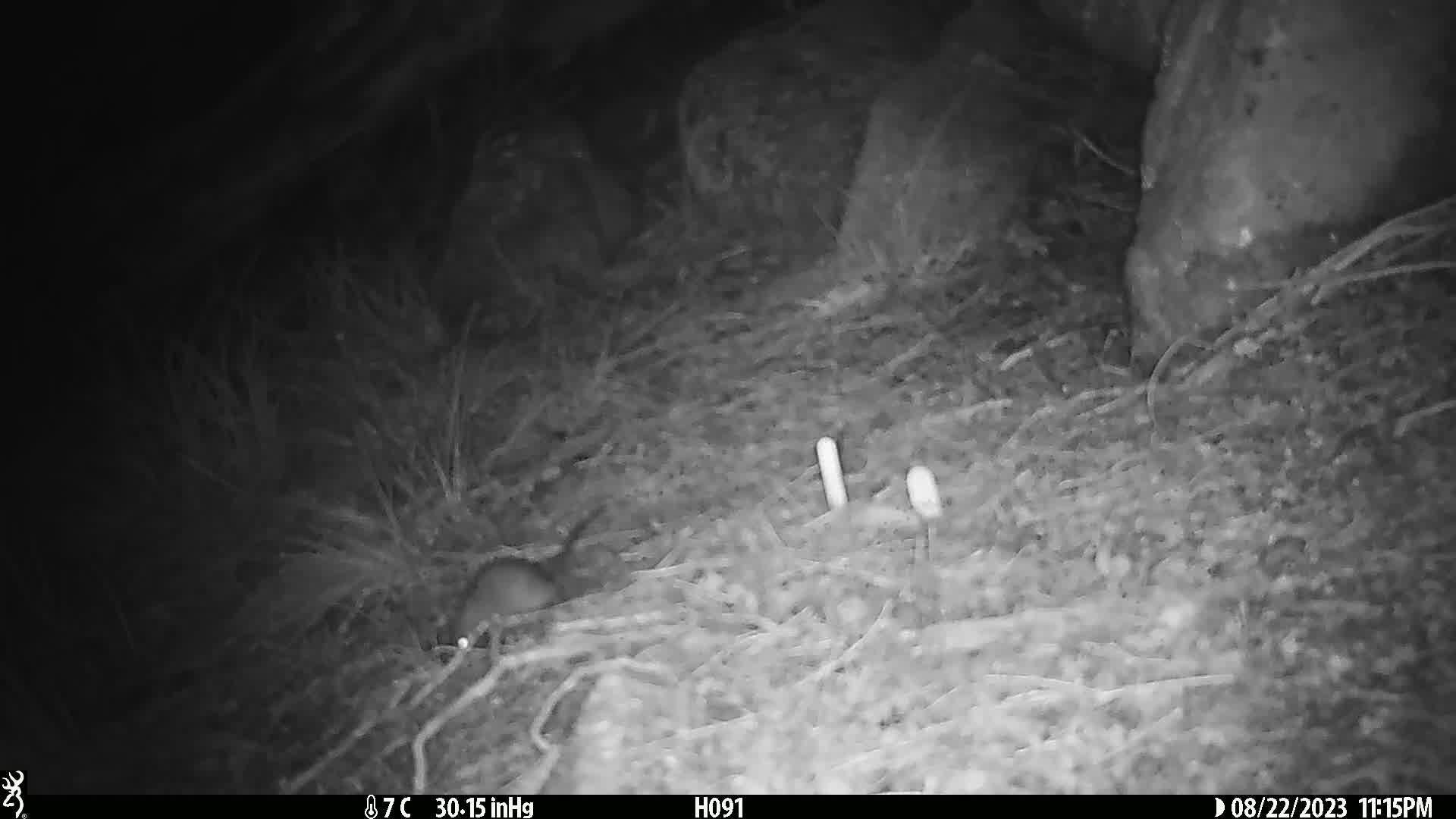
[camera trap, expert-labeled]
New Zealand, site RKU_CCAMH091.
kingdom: Animalia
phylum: Chordata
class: Mammalia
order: Rodentia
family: Muridae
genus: Rattus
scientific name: Rattus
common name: rat